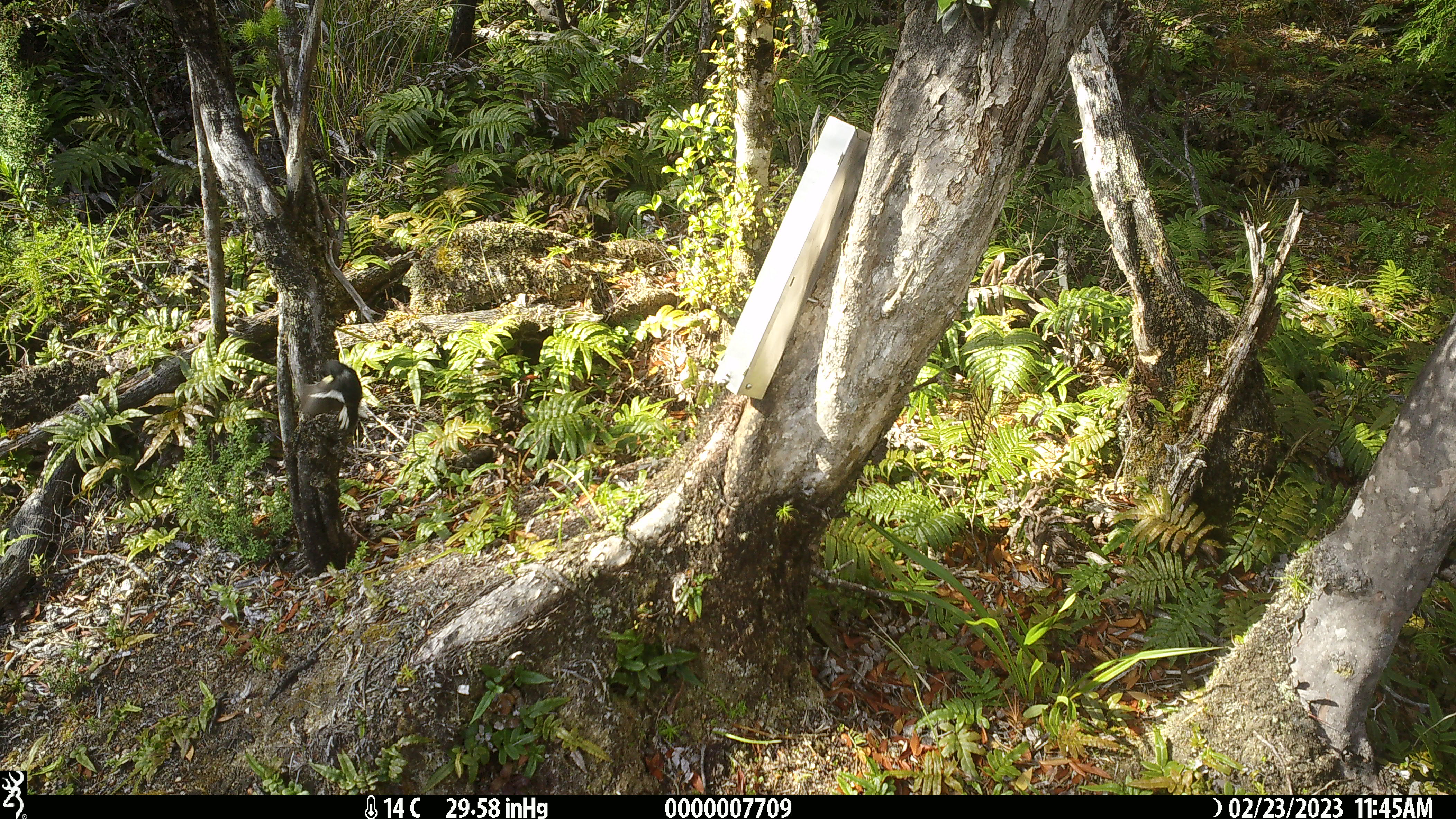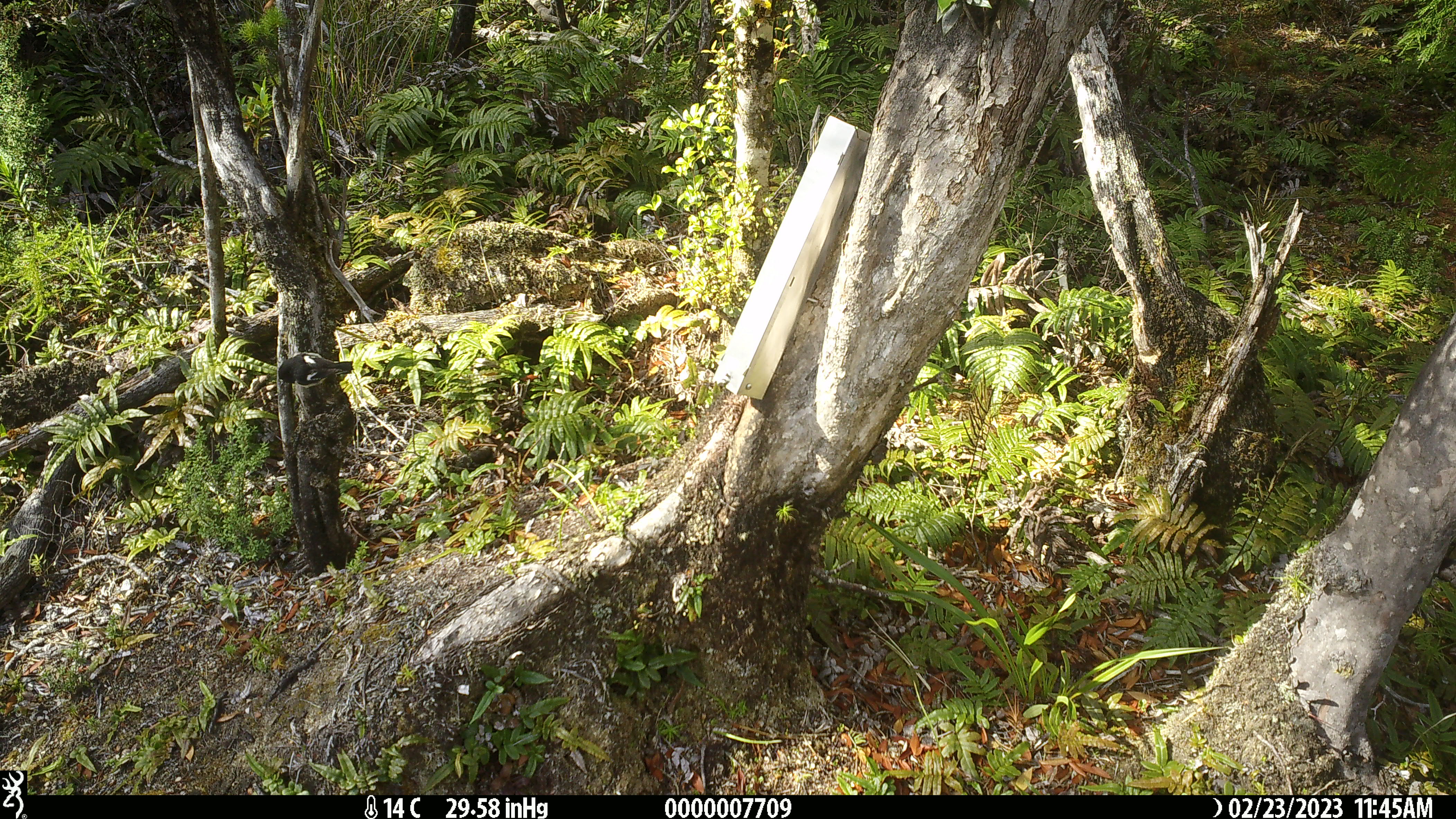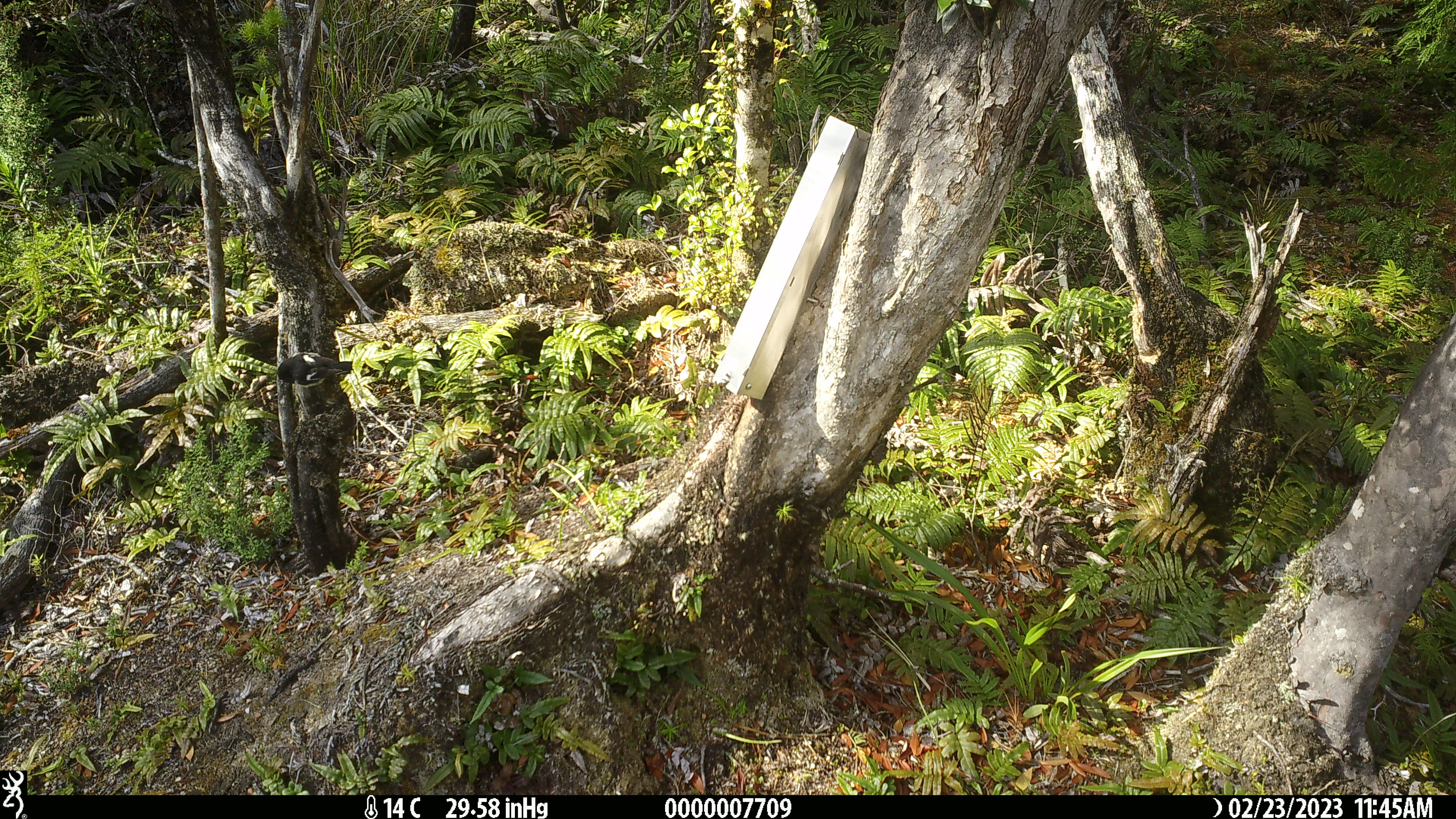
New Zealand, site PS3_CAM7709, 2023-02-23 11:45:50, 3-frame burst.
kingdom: Animalia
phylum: Chordata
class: Aves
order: Passeriformes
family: Petroicidae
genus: Petroica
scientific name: Petroica macrocephala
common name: tomtit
Tomtit (Petroica macrocephala).